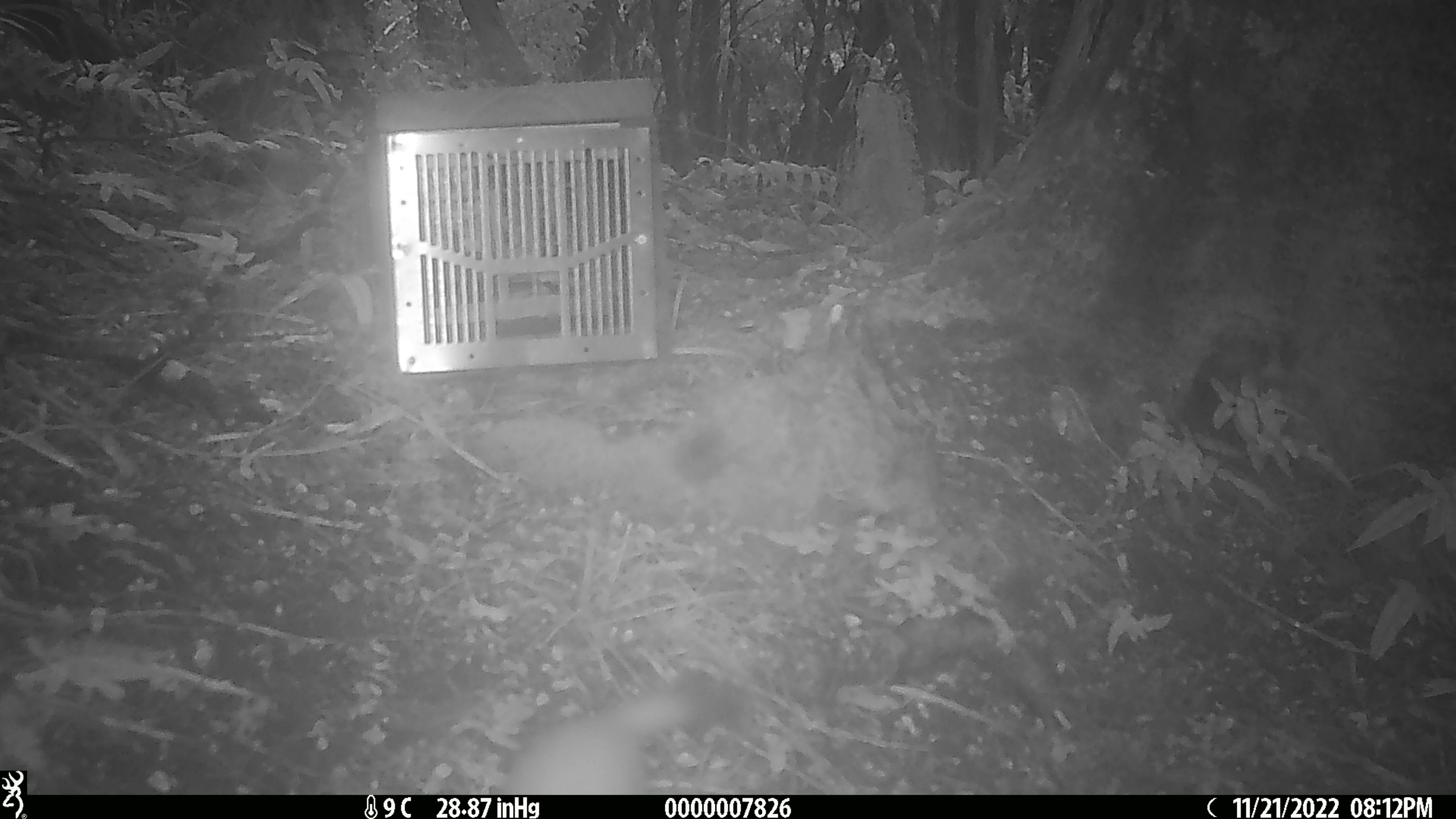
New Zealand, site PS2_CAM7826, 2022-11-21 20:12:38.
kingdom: Animalia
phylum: Chordata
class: Mammalia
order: Carnivora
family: Mustelidae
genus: Mustela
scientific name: Mustela erminea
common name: stoat